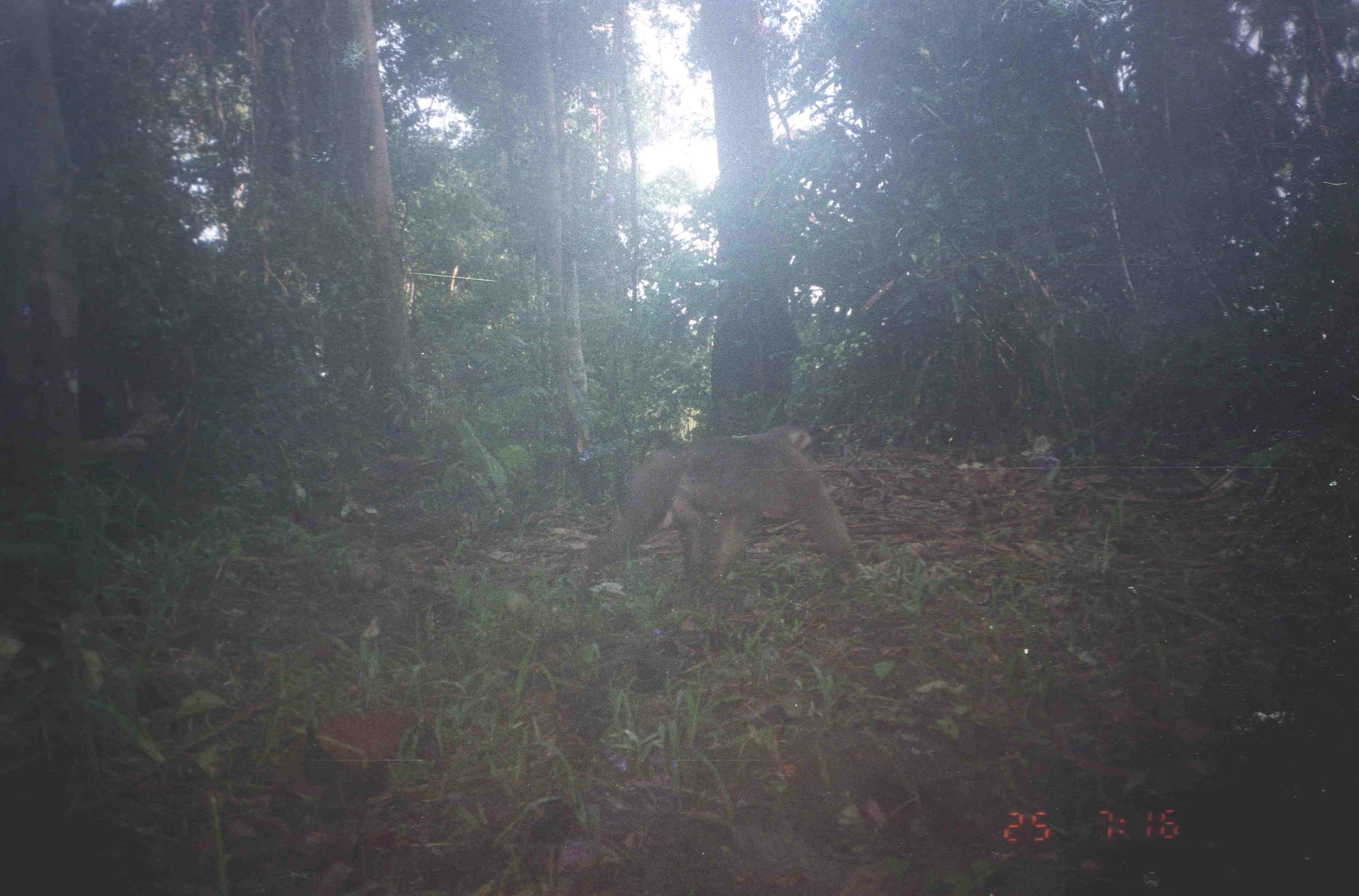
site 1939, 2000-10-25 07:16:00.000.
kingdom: Animalia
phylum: Chordata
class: Mammalia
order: Primates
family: Cercopithecidae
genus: Macaca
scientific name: Macaca nemestrina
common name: southern pig-tailed macaque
Macaca nemestrina (southern pig-tailed macaque), count 1.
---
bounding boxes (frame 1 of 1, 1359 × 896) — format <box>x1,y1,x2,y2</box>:
macaca nemestrina: <box>576,417,857,589</box>